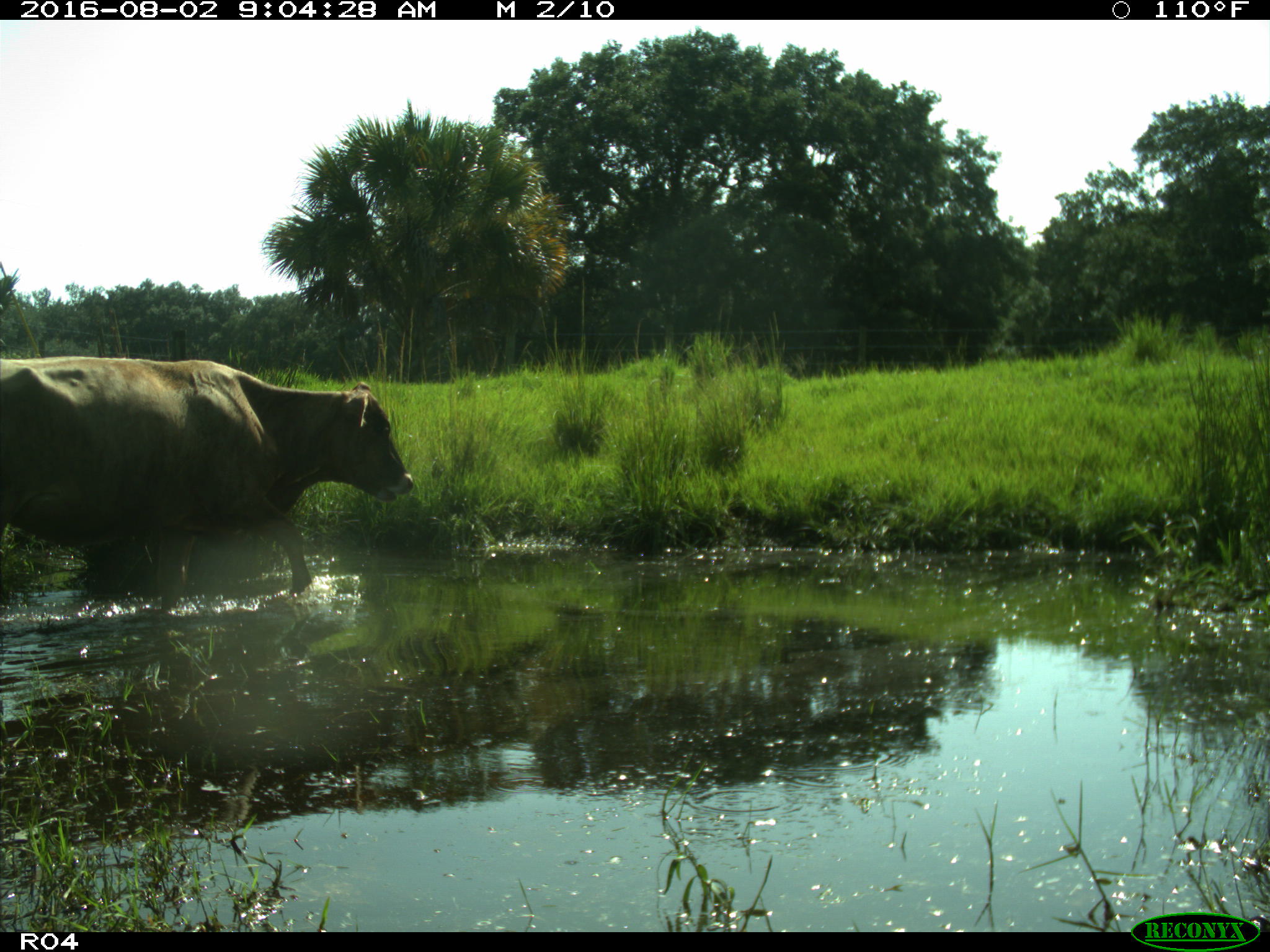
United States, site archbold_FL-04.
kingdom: Animalia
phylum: Chordata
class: Mammalia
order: Artiodactyla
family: Bovidae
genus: Bos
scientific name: Bos taurus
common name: domestic cow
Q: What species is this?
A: Bos taurus (domestic cow).